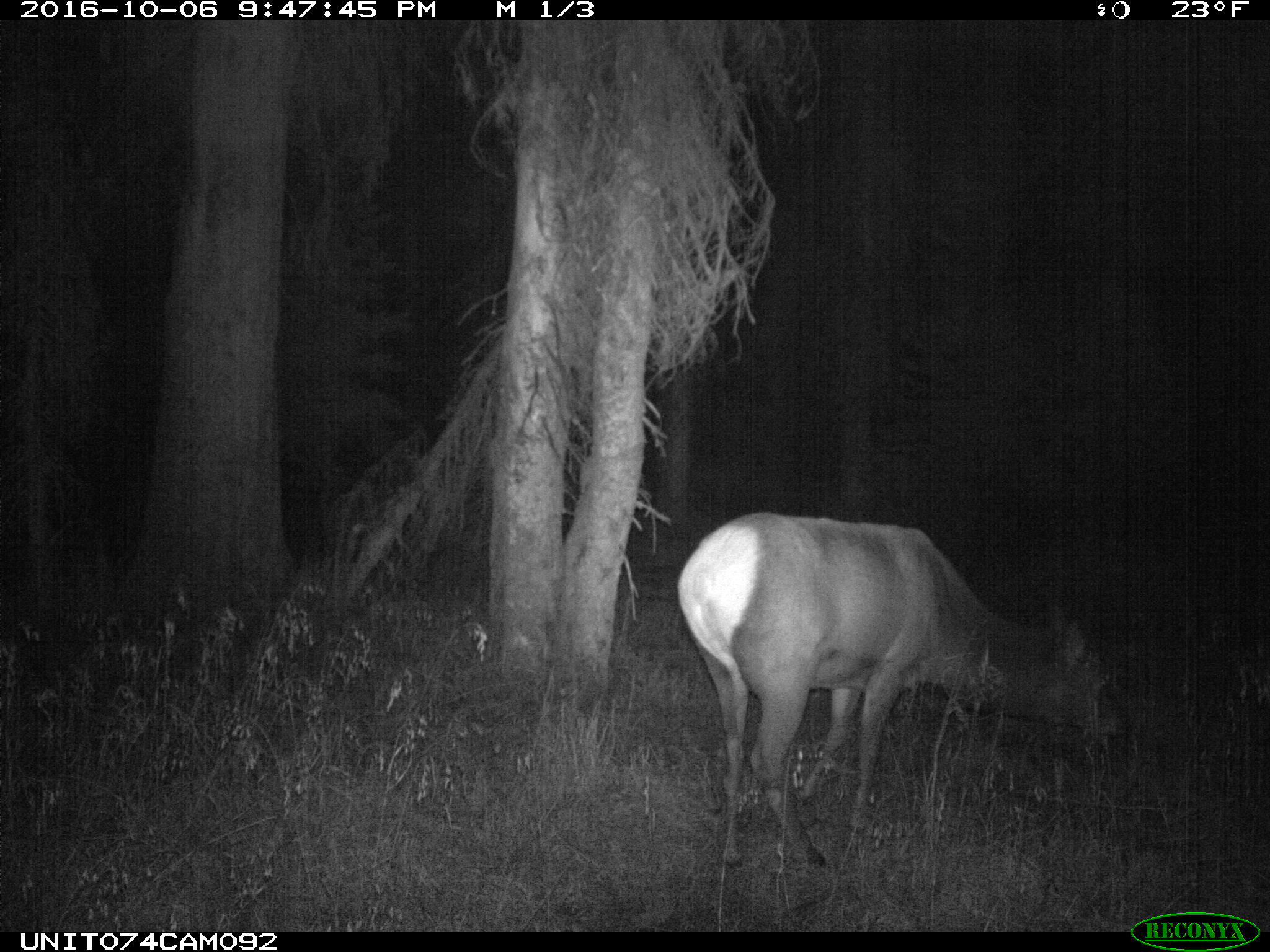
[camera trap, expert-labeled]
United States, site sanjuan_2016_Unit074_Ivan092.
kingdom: Animalia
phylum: Chordata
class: Mammalia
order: Artiodactyla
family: Cervidae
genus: Cervus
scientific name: Cervus elaphus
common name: red deer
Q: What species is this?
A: Cervus elaphus (red deer).